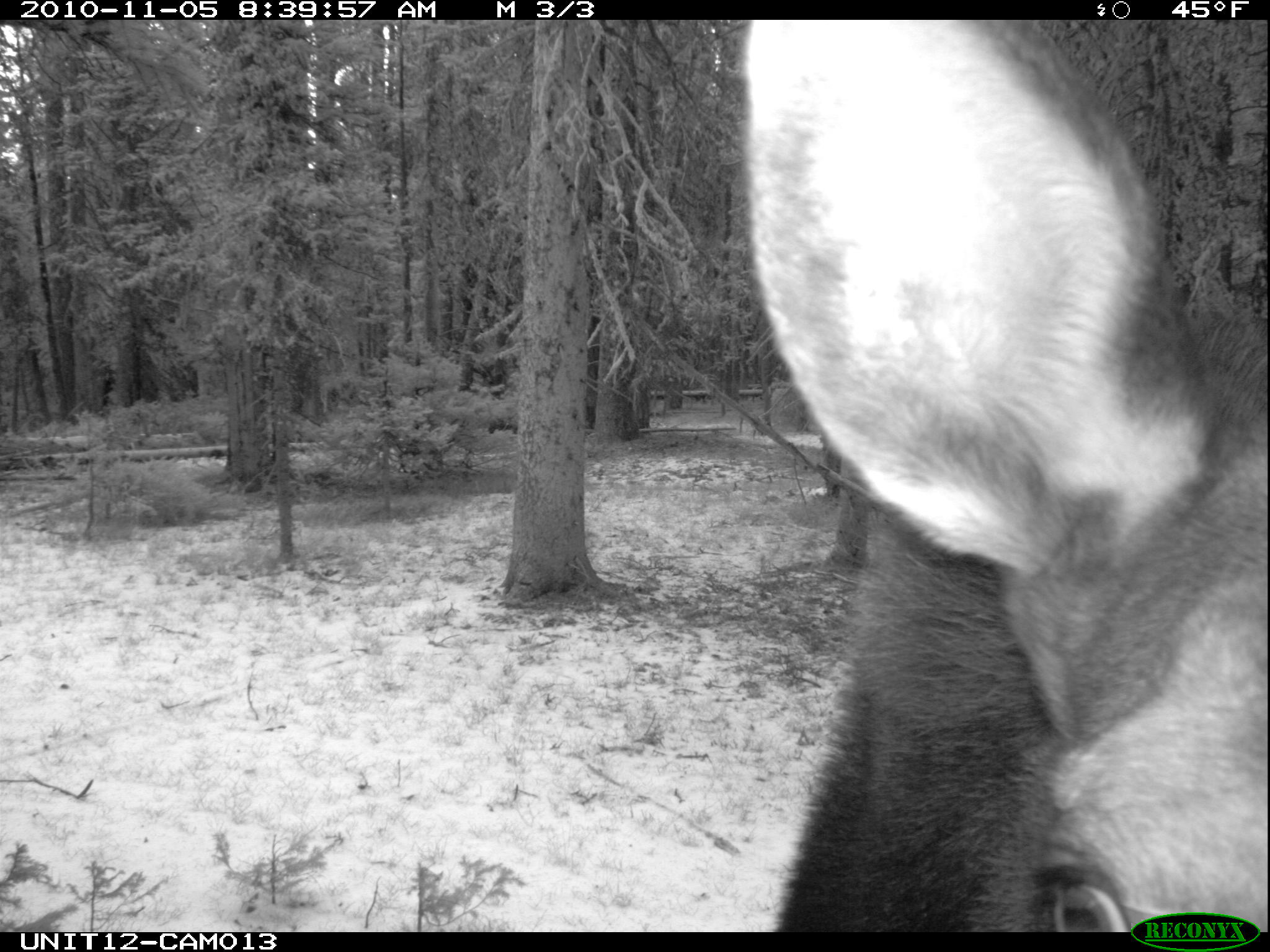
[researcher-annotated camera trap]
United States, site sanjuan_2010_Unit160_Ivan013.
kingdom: Animalia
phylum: Chordata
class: Mammalia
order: Artiodactyla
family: Cervidae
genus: Alces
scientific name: Alces alces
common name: moose